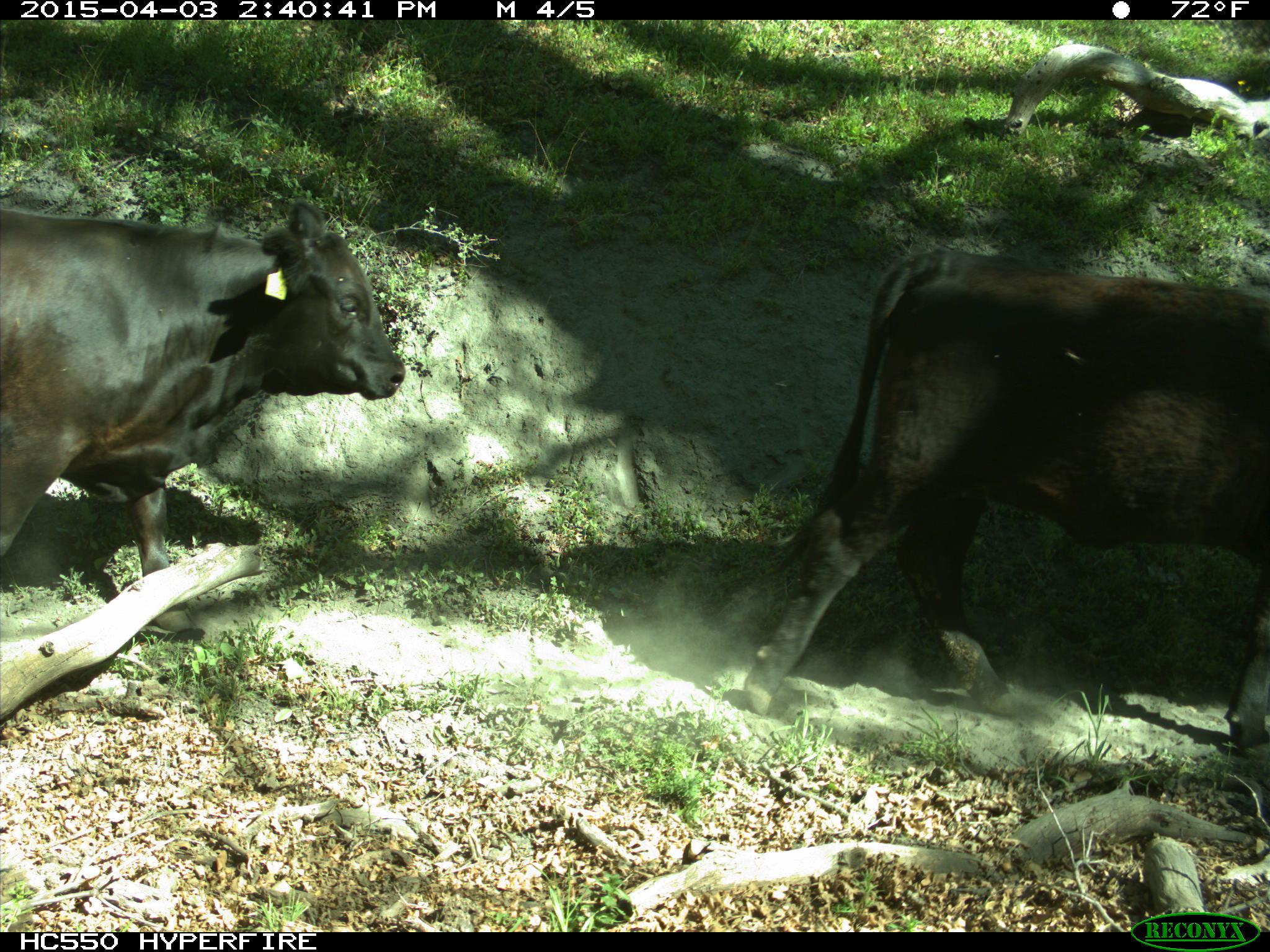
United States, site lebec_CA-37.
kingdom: Animalia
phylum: Chordata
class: Mammalia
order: Artiodactyla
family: Bovidae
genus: Bos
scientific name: Bos taurus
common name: domestic cow